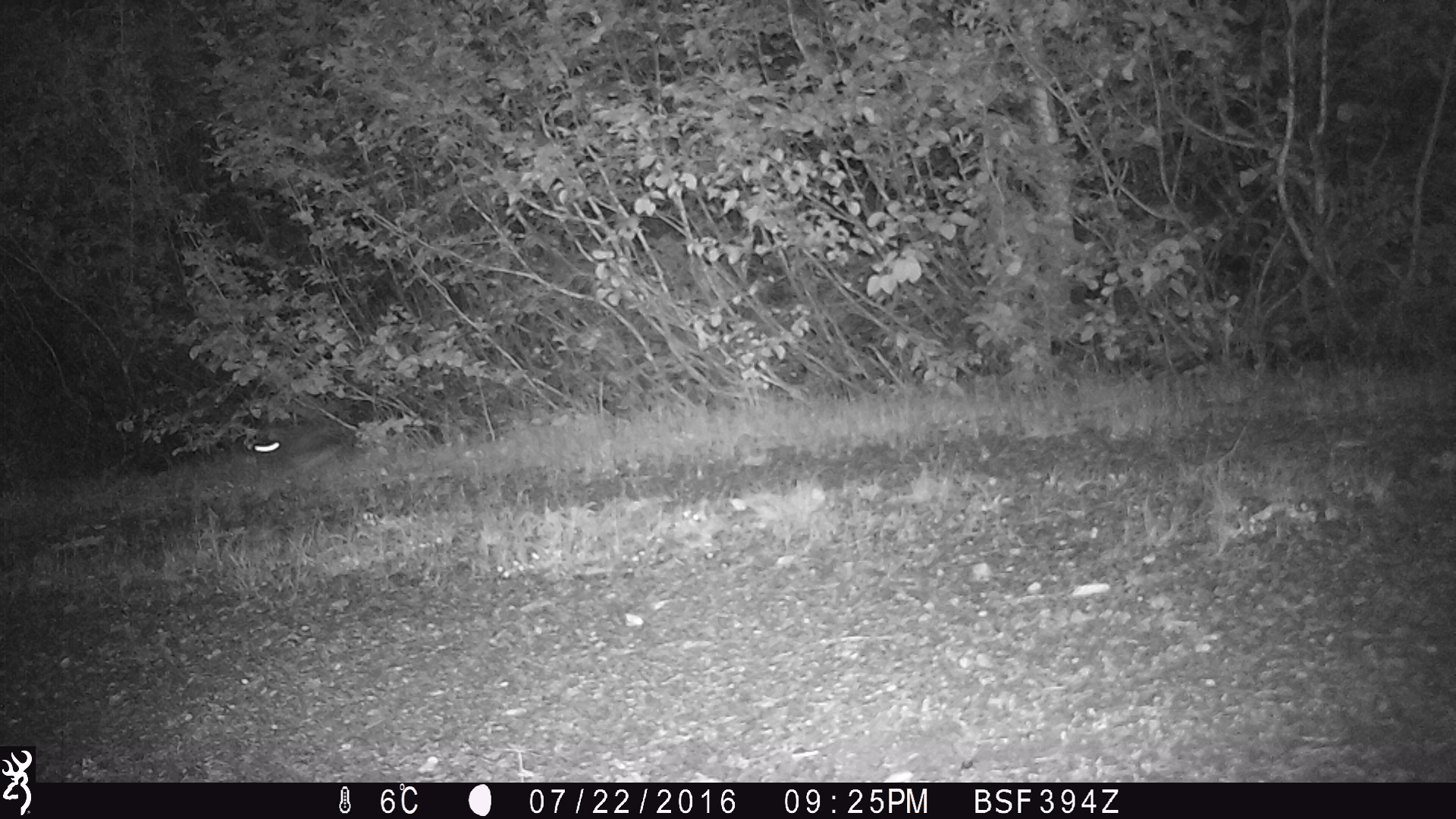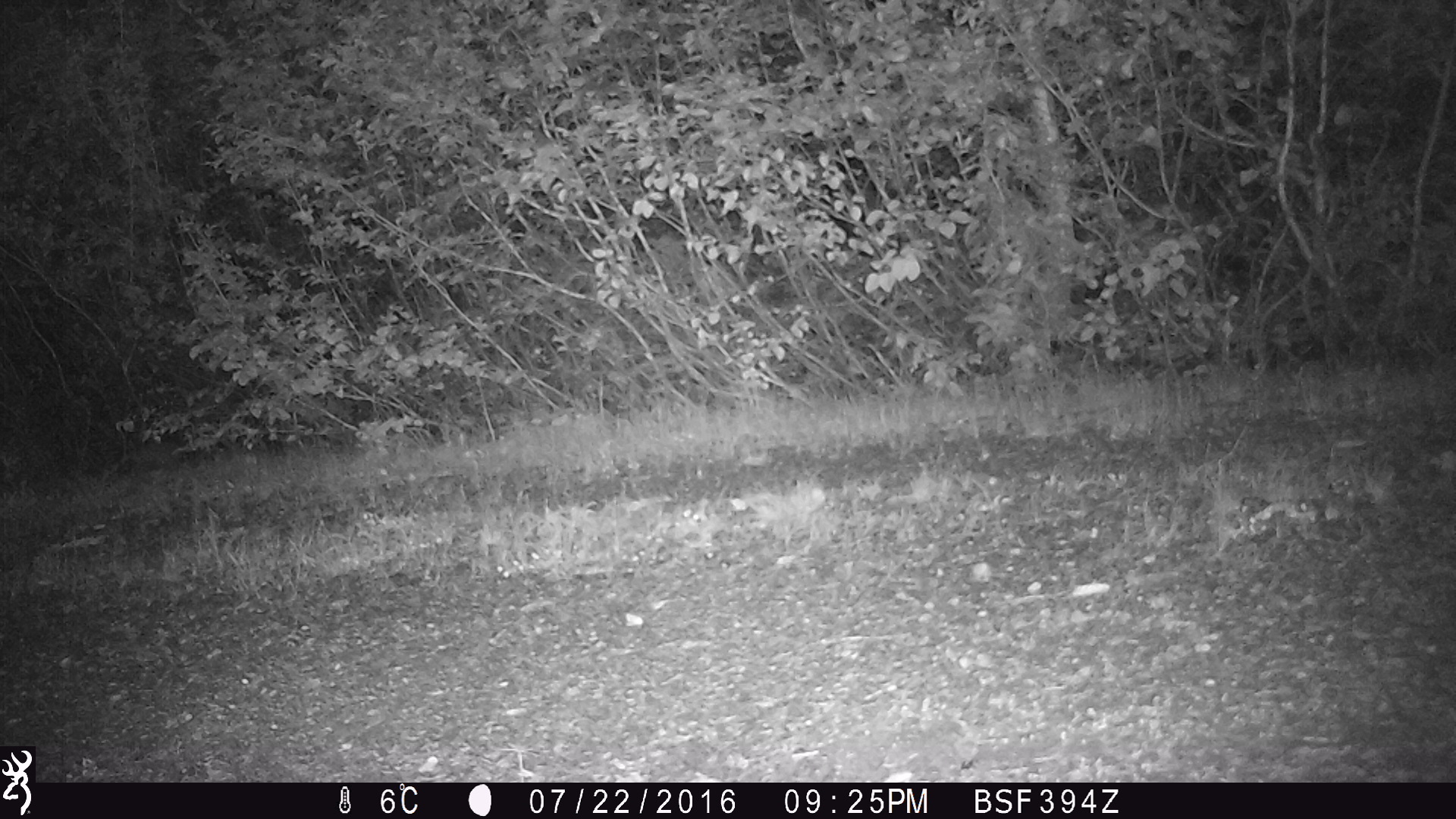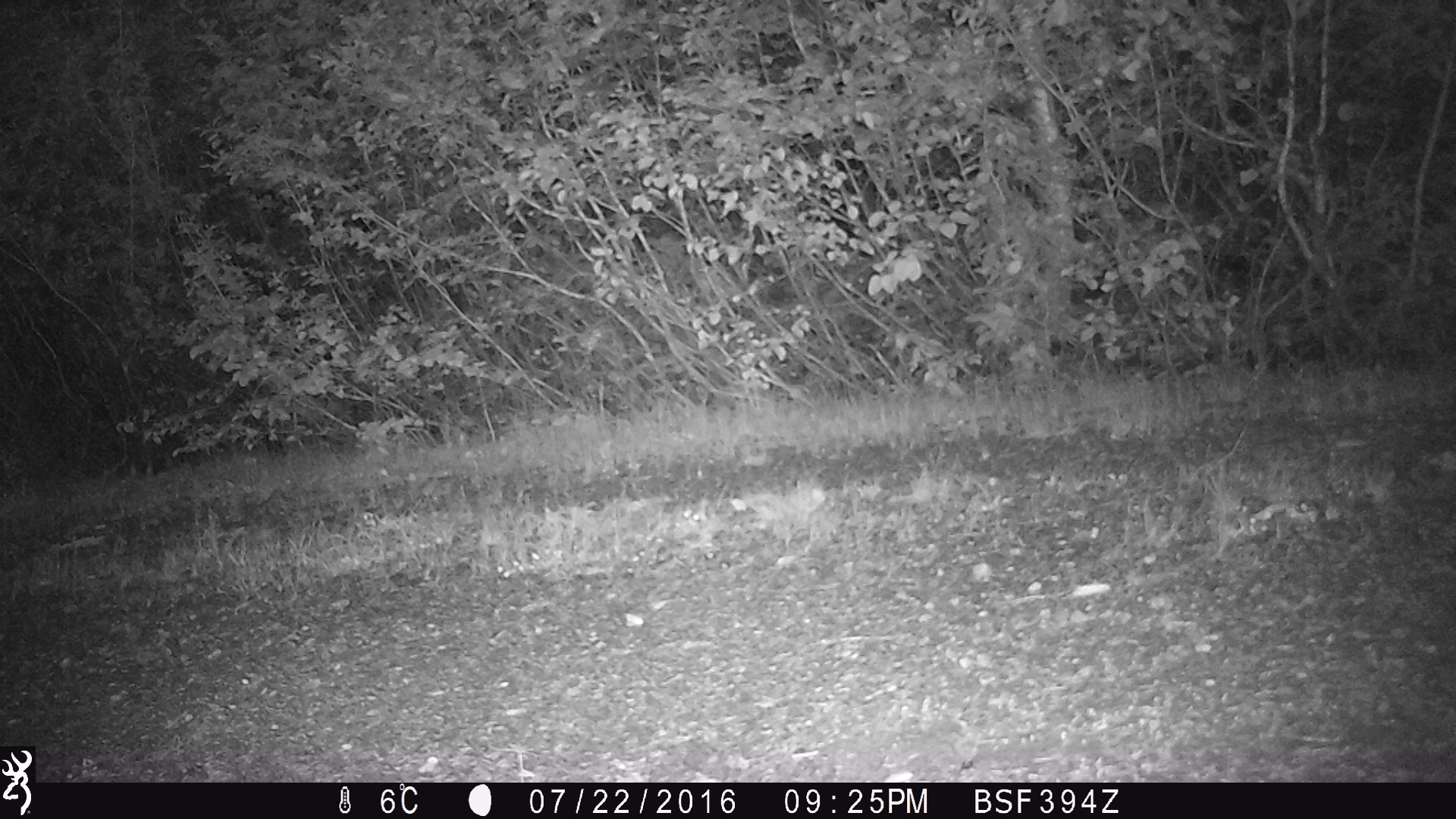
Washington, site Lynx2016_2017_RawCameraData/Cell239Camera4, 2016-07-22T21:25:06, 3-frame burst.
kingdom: Animalia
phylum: Chordata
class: Mammalia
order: Lagomorpha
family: Leporidae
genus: Lepus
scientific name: Lepus americanus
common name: snowshoe hare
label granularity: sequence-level